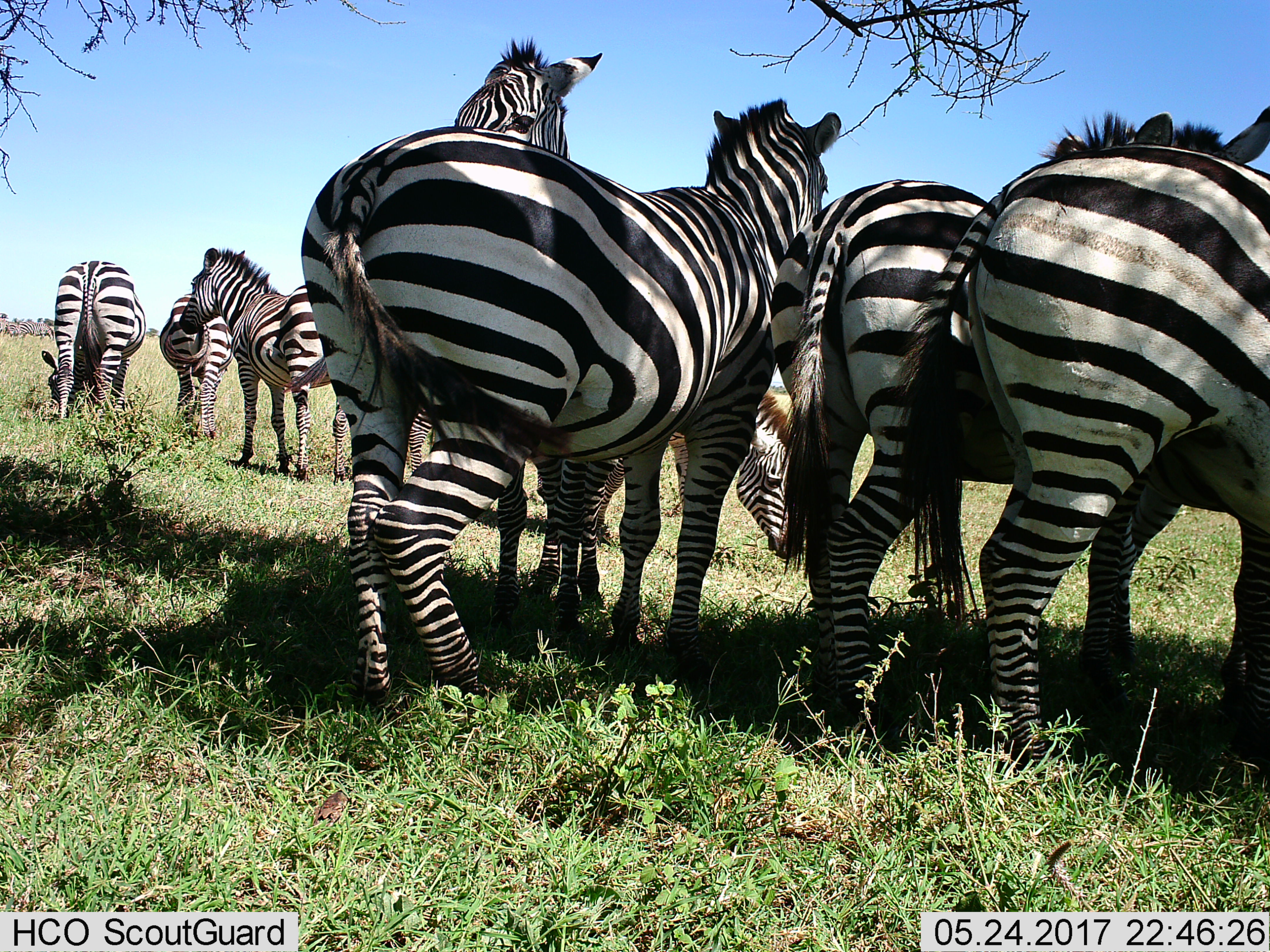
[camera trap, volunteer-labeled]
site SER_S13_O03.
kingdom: Animalia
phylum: Chordata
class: Mammalia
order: Perissodactyla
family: Equidae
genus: Equus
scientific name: Equus quagga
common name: plains zebra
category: zebraplains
Zebraplains (plains zebra) (Equus quagga), count 9. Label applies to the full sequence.